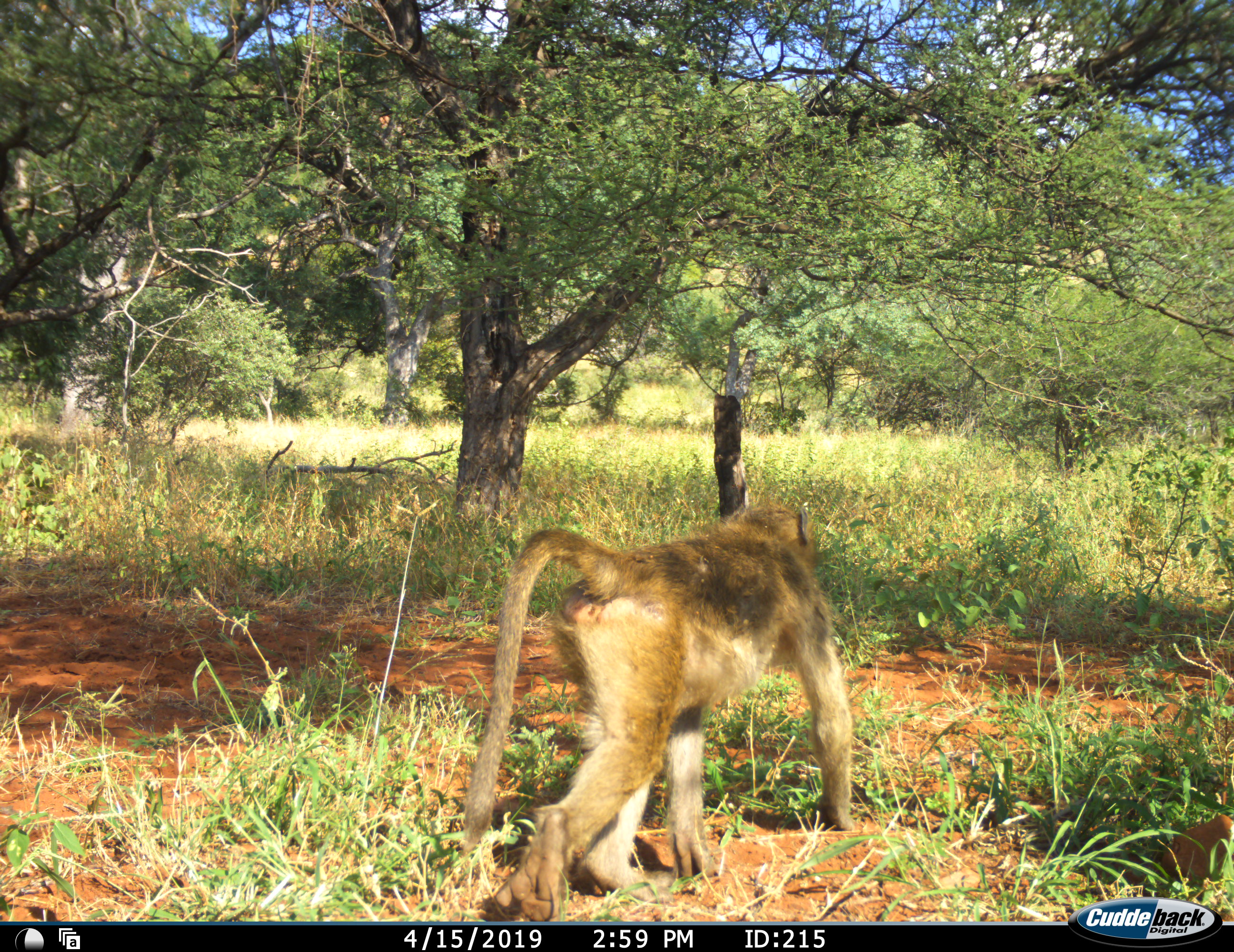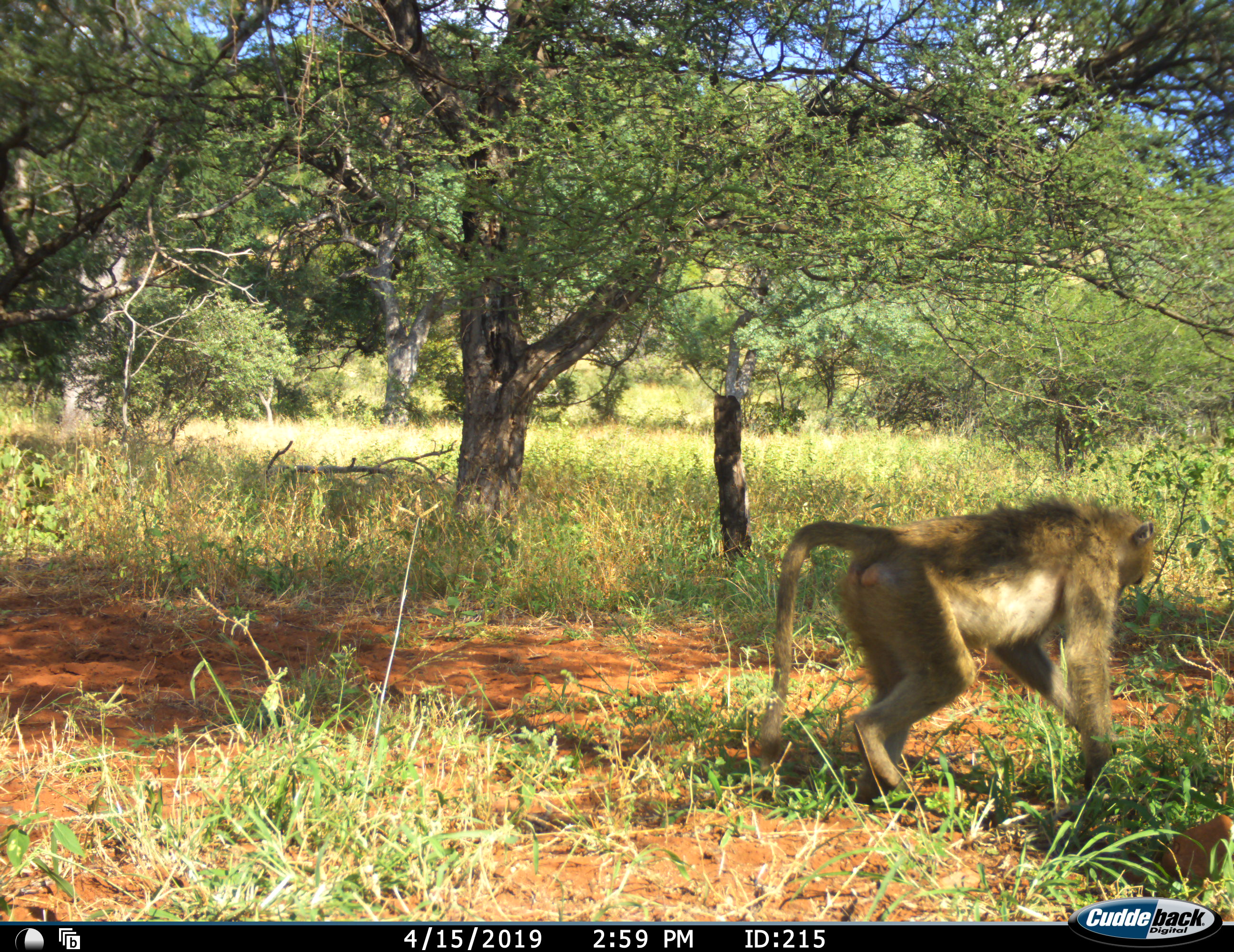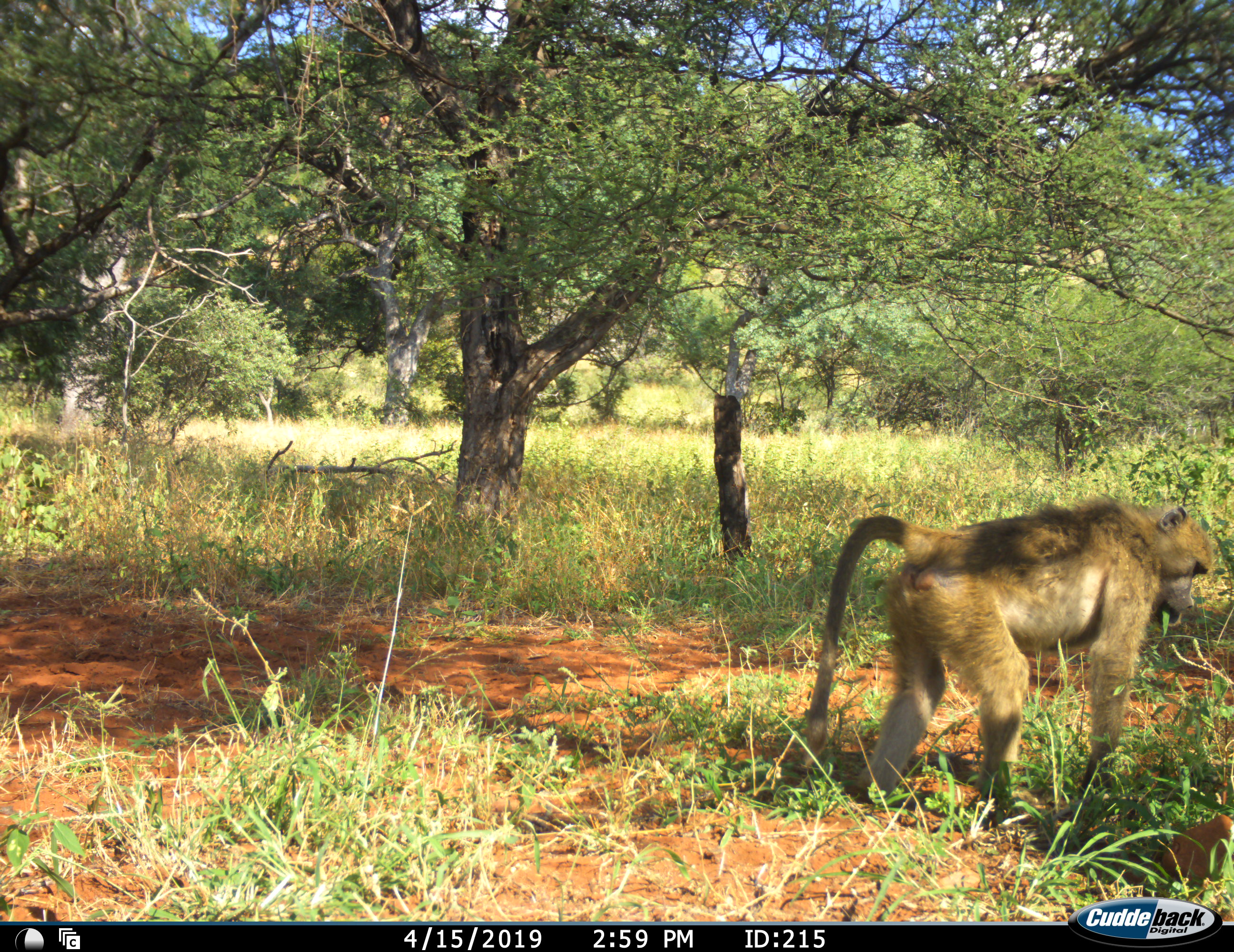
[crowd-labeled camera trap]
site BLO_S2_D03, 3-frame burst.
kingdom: Animalia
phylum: Chordata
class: Mammalia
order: Primates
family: Cercopithecidae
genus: Papio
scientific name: Papio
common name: baboon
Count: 1.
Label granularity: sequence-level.